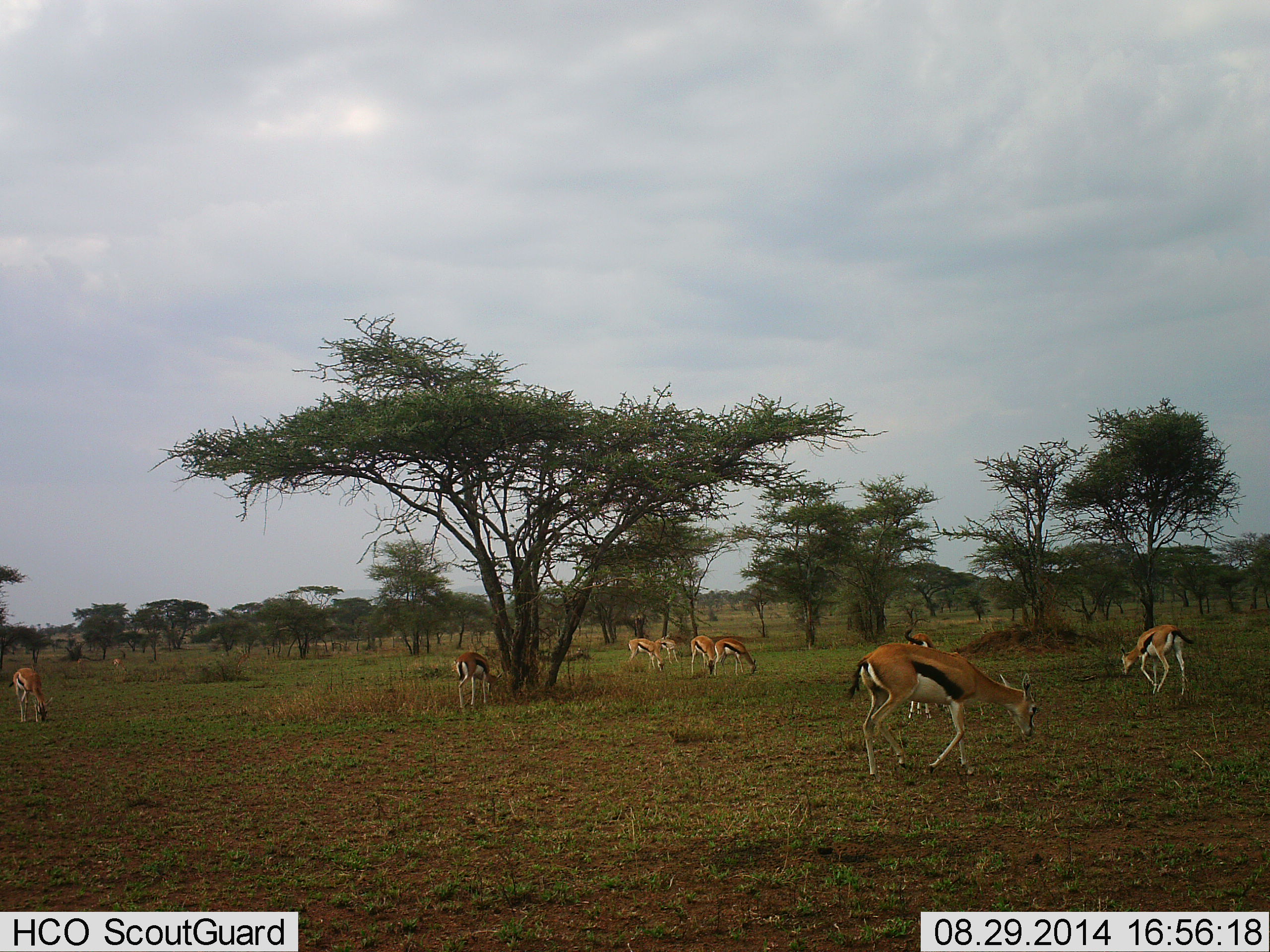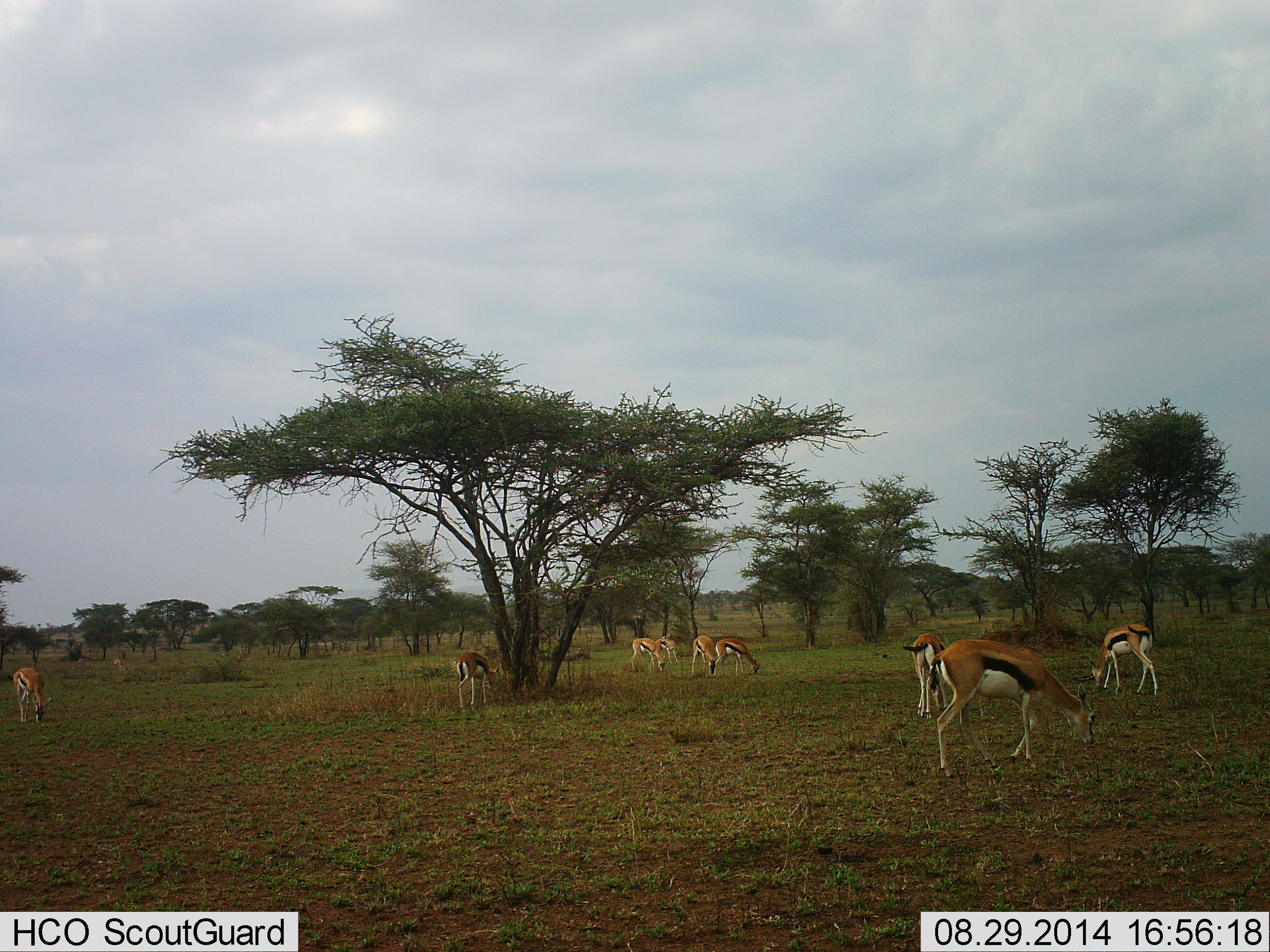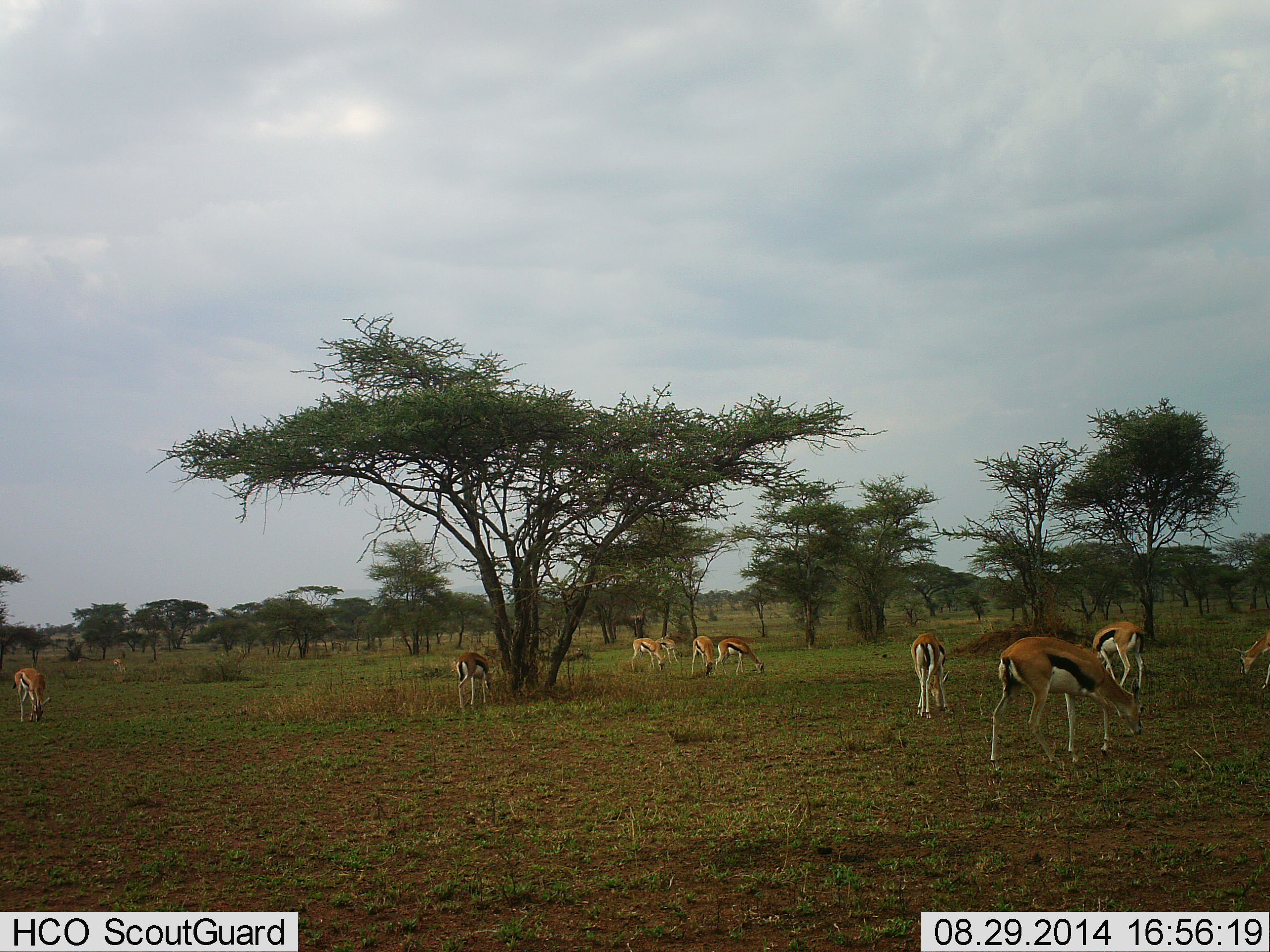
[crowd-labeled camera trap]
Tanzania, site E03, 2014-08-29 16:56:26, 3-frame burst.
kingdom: Animalia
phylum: Chordata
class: Mammalia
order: Artiodactyla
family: Bovidae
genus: Eudorcas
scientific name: Eudorcas thomsonii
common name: thomson's gazelle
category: gazellethomsons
Gazellethomsons (thomson's gazelle) (Eudorcas thomsonii), count 11-50. Behavior (volunteer vote fractions): standing 20%, resting 0%, moving 50%, interacting 0%. Young present (vote fraction): 0%. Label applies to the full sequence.